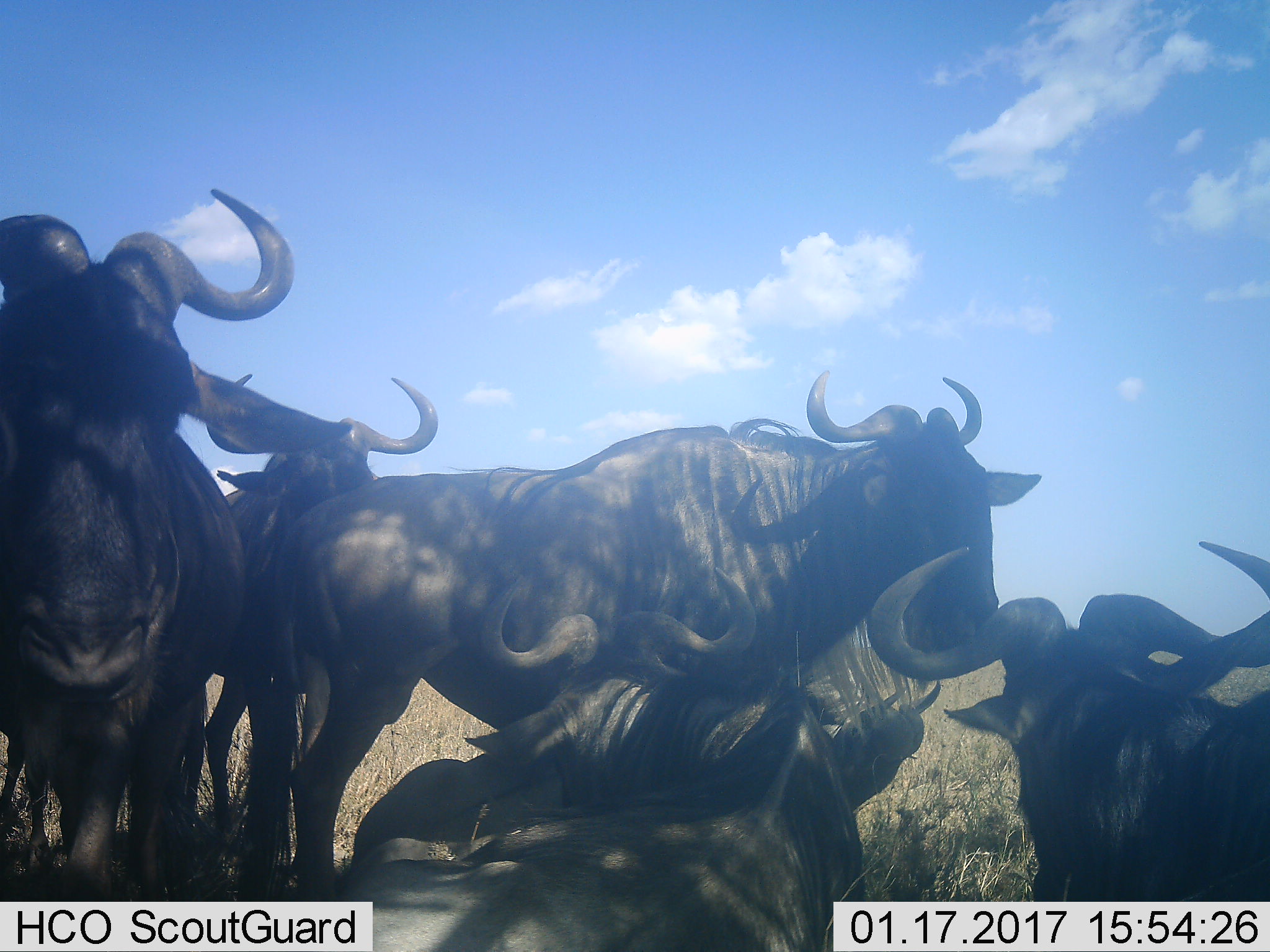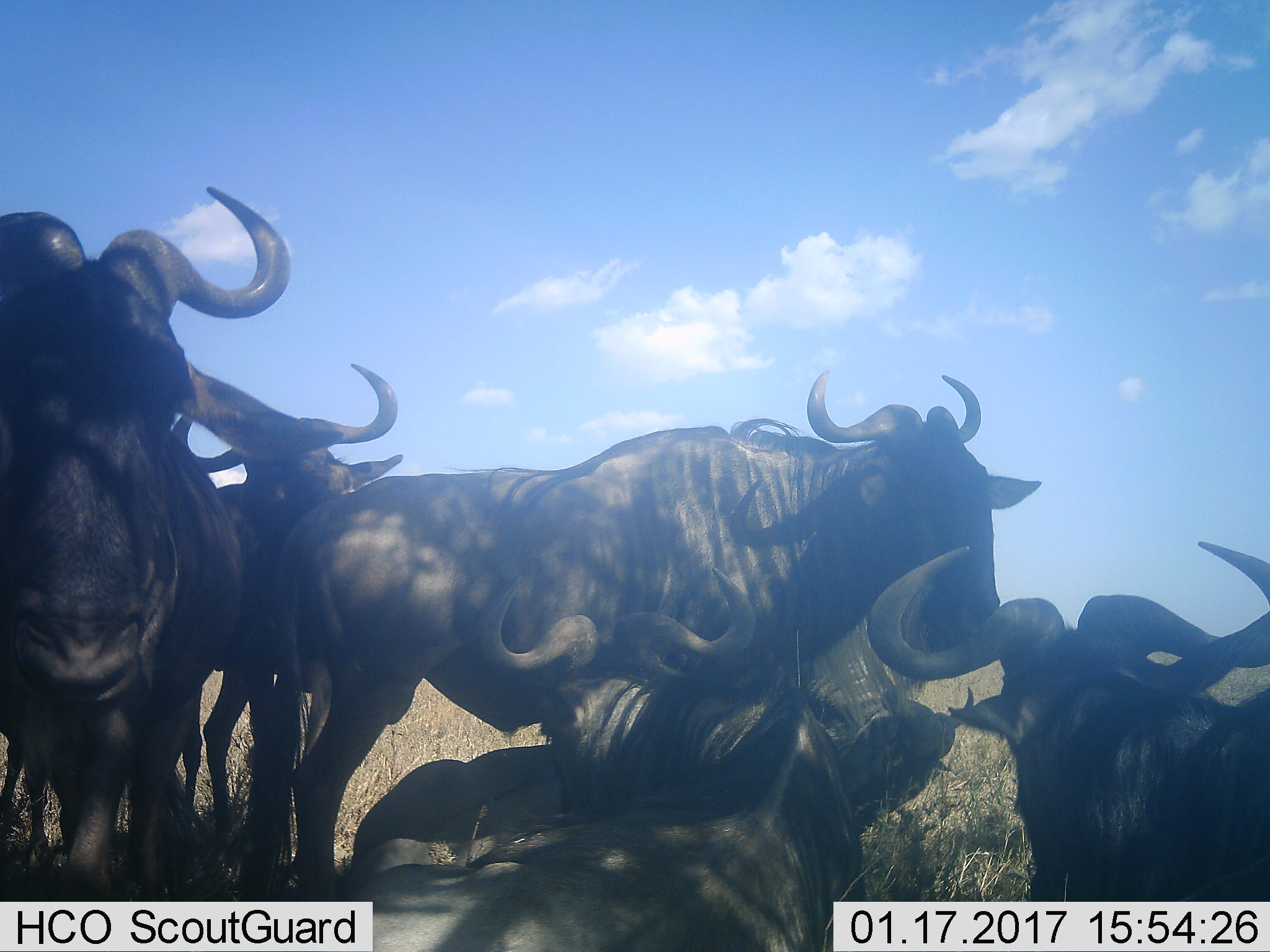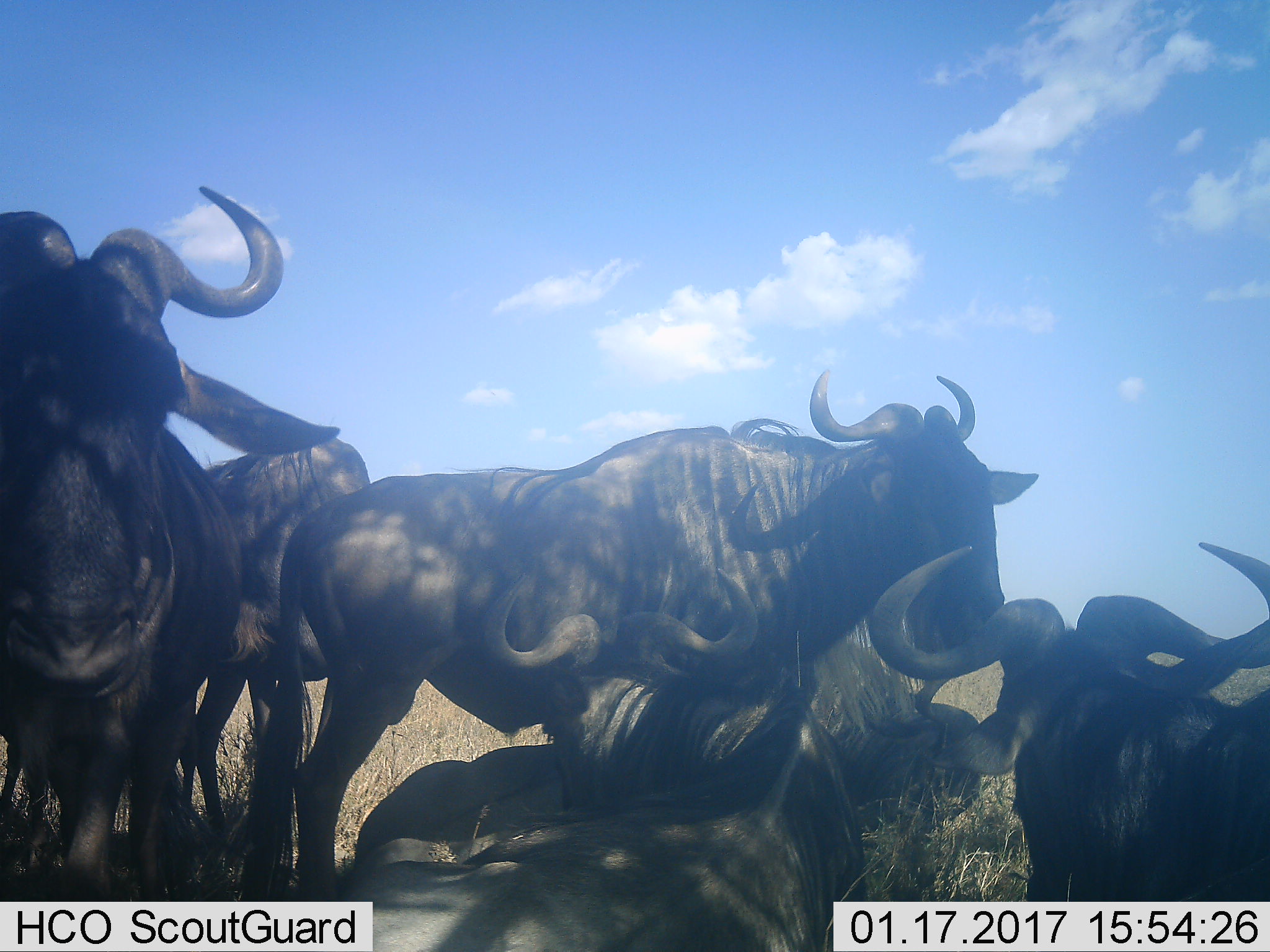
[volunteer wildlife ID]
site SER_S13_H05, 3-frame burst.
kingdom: Animalia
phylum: Chordata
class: Mammalia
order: Artiodactyla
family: Bovidae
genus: Connochaetes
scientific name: Connochaetes taurinus taurinus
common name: blue wildebeest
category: wildebeestblue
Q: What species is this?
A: Wildebeestblue (blue wildebeest) (Connochaetes taurinus taurinus).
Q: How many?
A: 7.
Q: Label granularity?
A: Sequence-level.